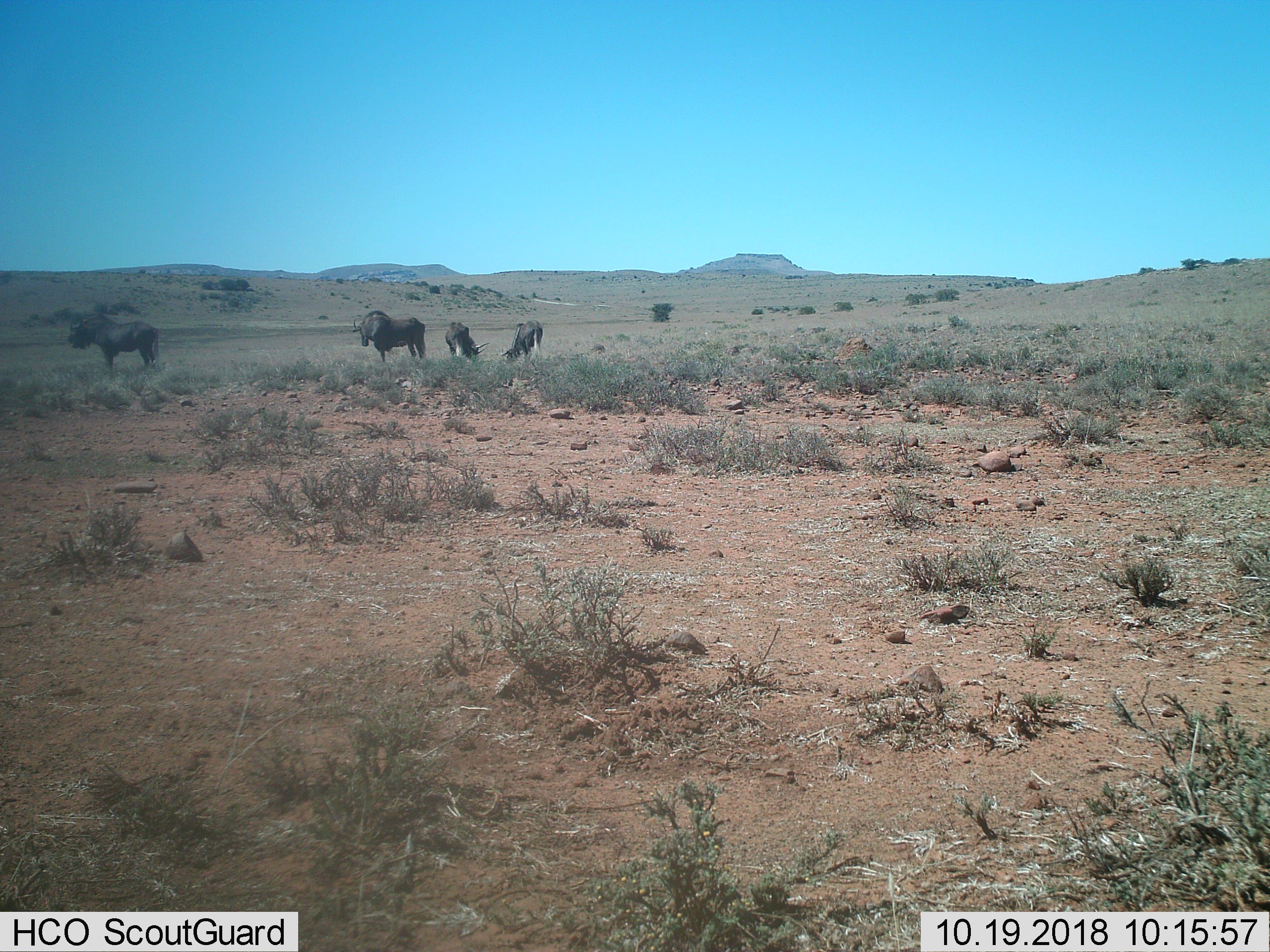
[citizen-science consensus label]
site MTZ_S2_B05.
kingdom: Animalia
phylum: Chordata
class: Mammalia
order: Artiodactyla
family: Bovidae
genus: Connochaetes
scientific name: Connochaetes gnou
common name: black wildebeest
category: wildebeestblack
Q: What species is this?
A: Wildebeestblack (black wildebeest) (Connochaetes gnou).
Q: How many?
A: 4.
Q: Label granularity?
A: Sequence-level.